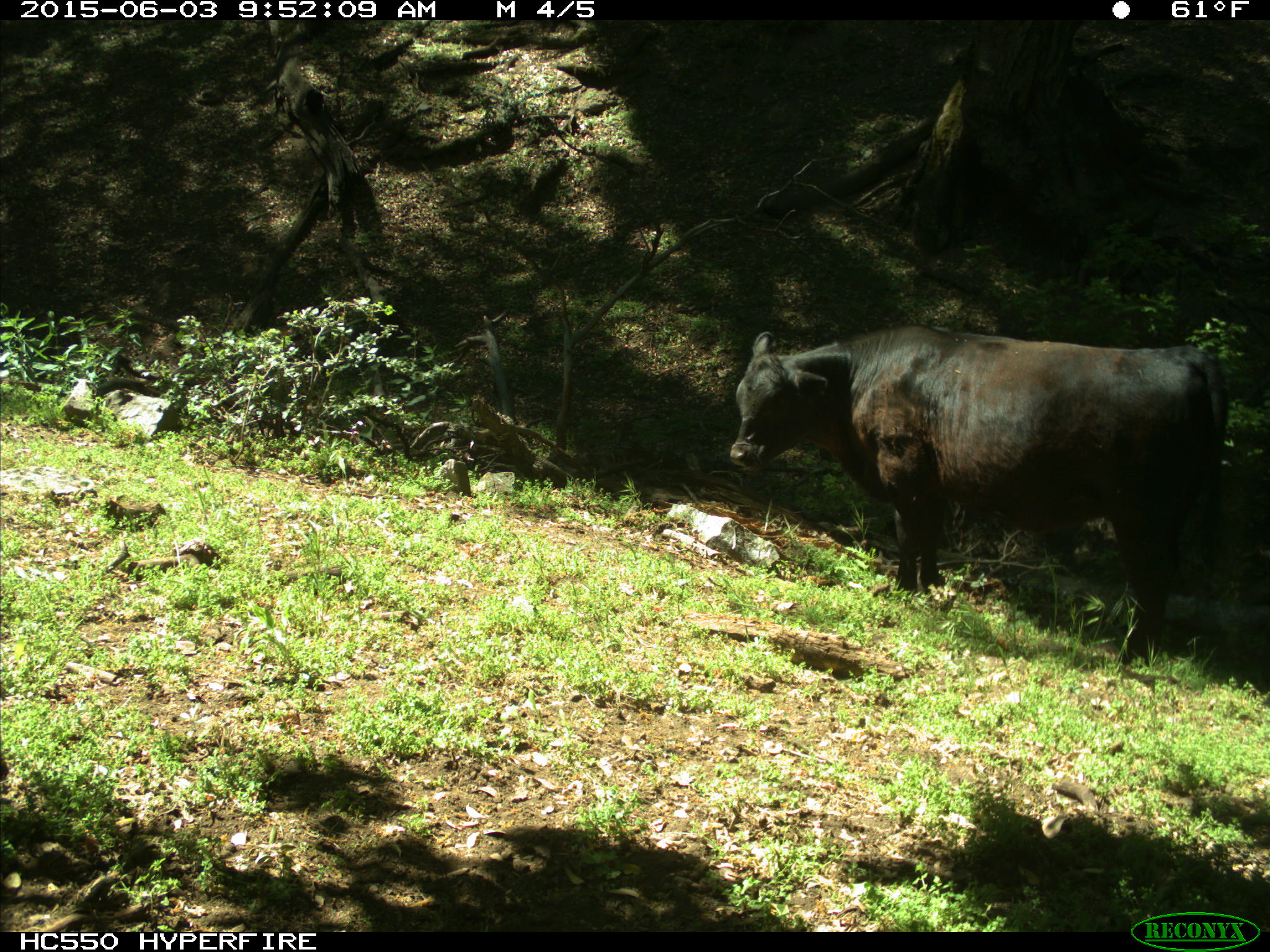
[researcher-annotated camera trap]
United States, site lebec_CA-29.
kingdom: Animalia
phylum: Chordata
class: Mammalia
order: Artiodactyla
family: Bovidae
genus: Bos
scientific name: Bos taurus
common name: domestic cow